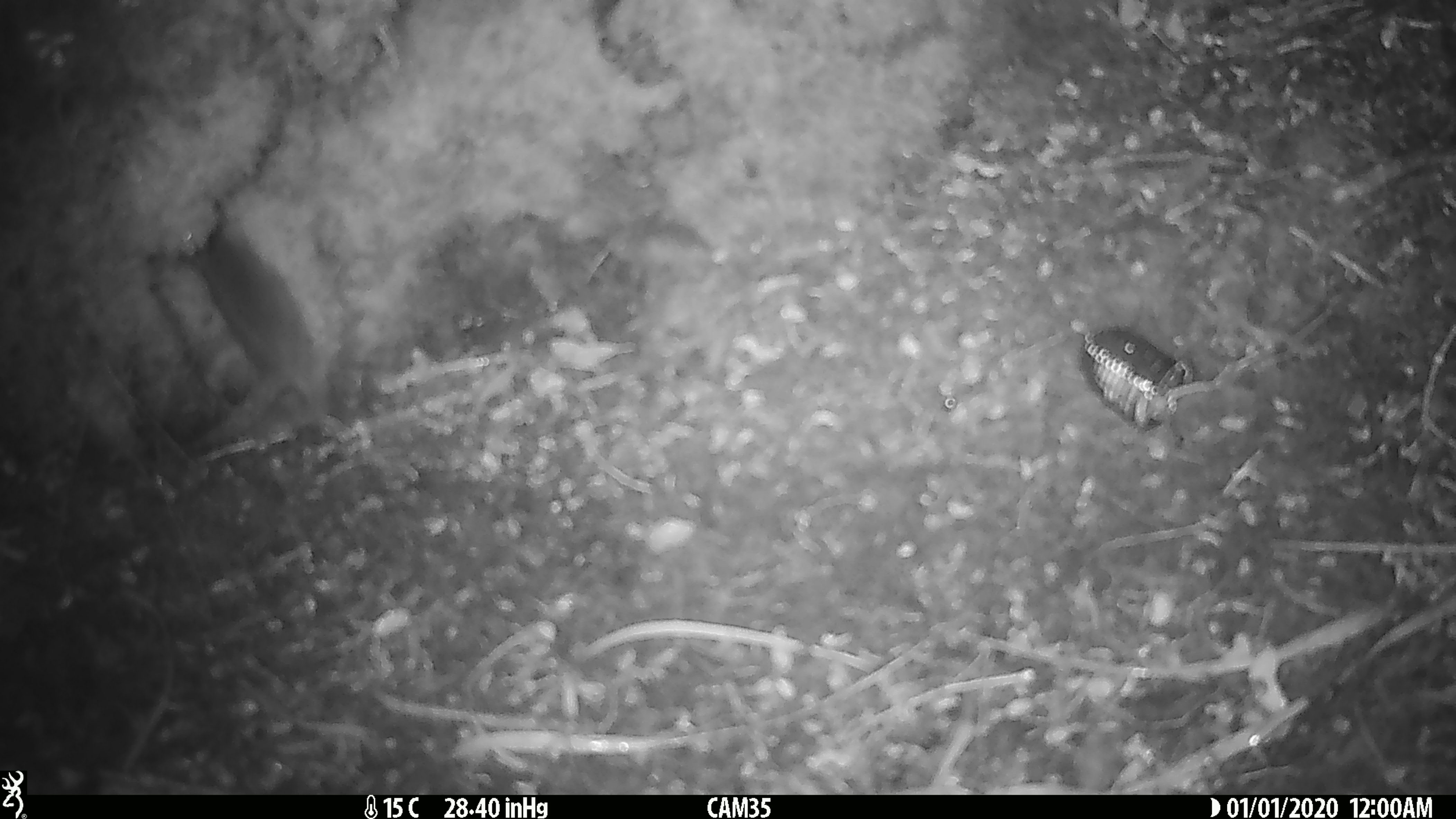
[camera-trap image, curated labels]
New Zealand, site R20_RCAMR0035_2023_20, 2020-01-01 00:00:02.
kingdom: Animalia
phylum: Chordata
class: Mammalia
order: Rodentia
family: Muridae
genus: Mus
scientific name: Mus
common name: mouse